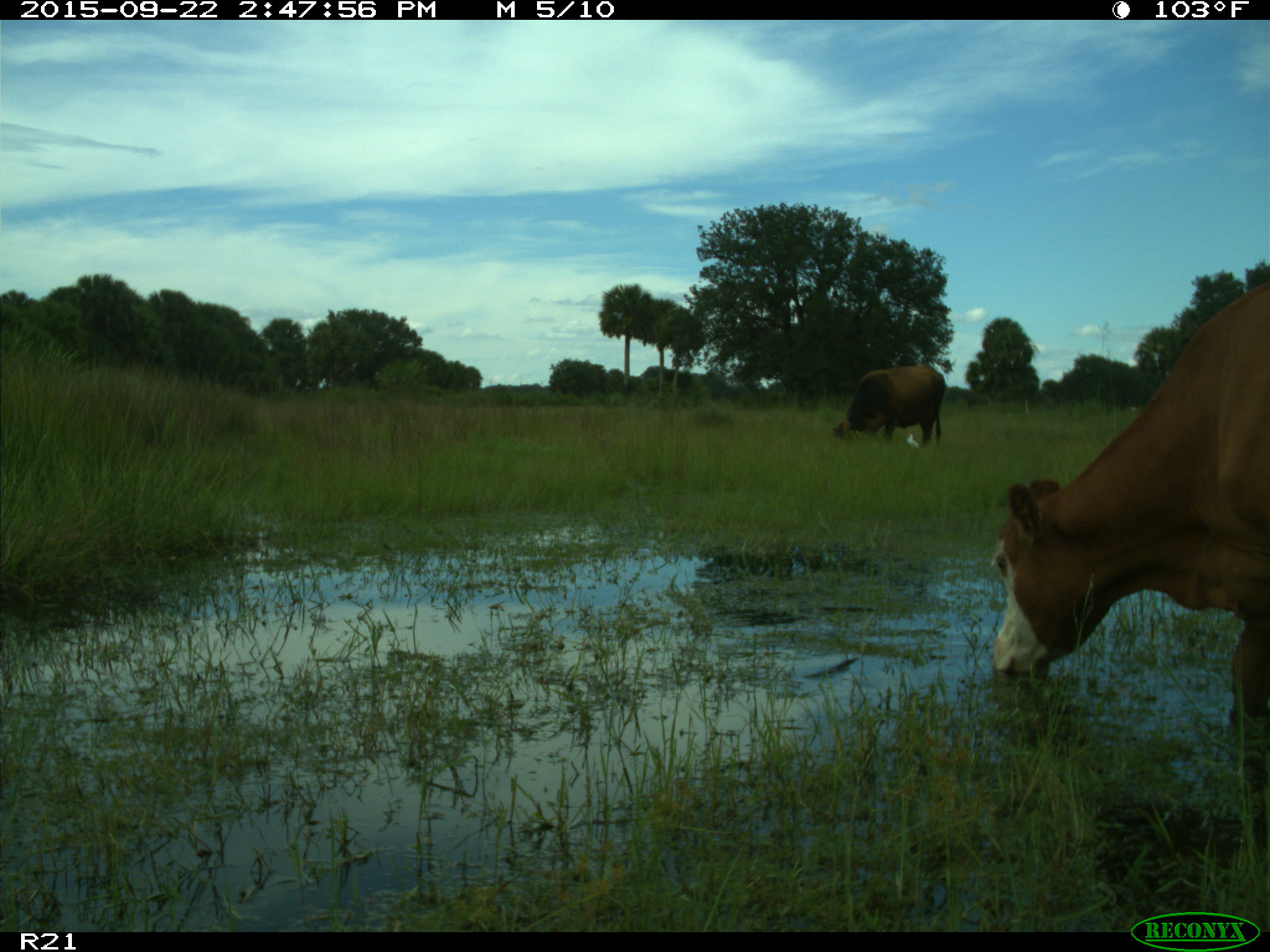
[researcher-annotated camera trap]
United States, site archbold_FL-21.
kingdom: Animalia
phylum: Chordata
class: Mammalia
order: Artiodactyla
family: Bovidae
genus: Bos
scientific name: Bos taurus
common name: domestic cow